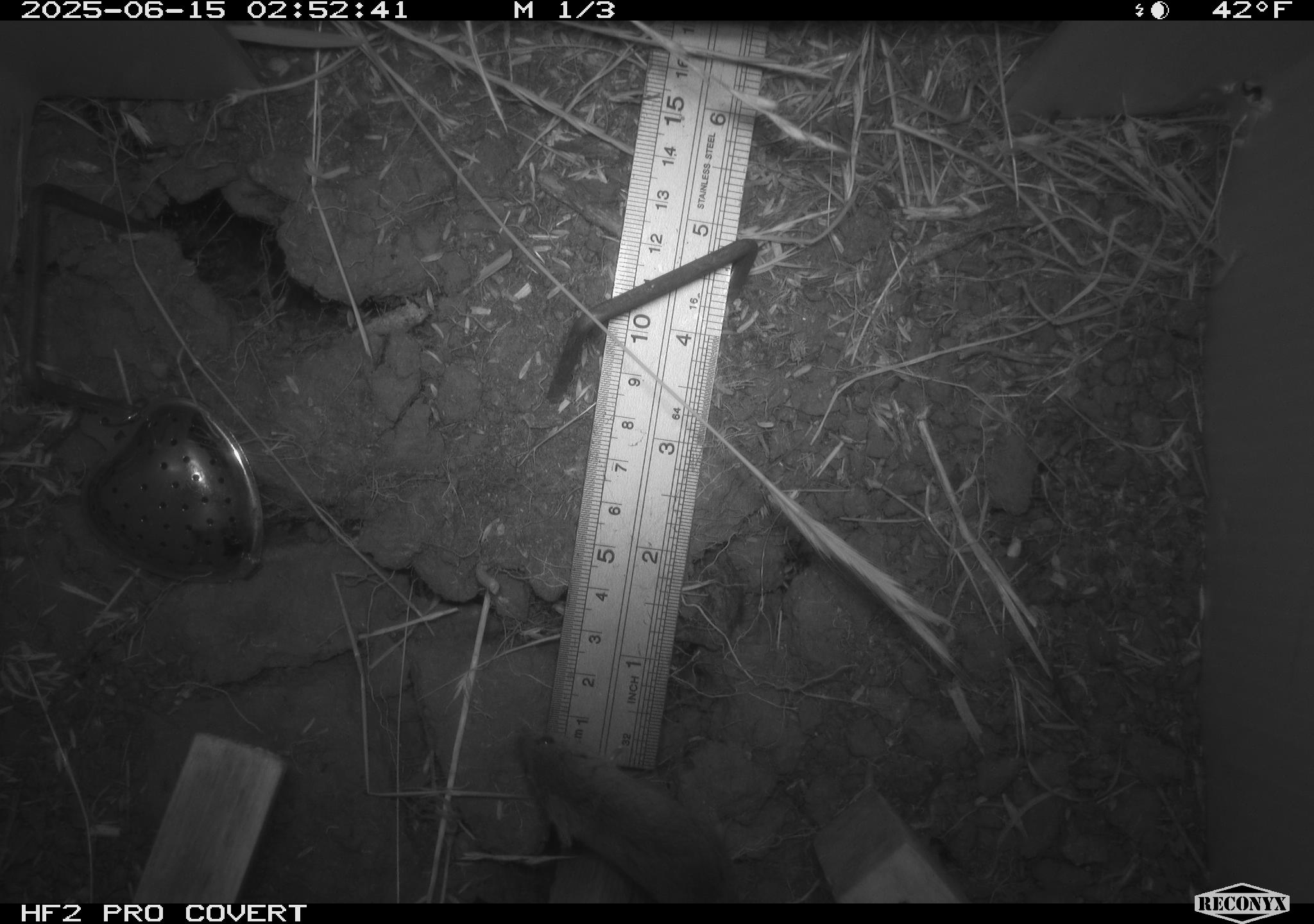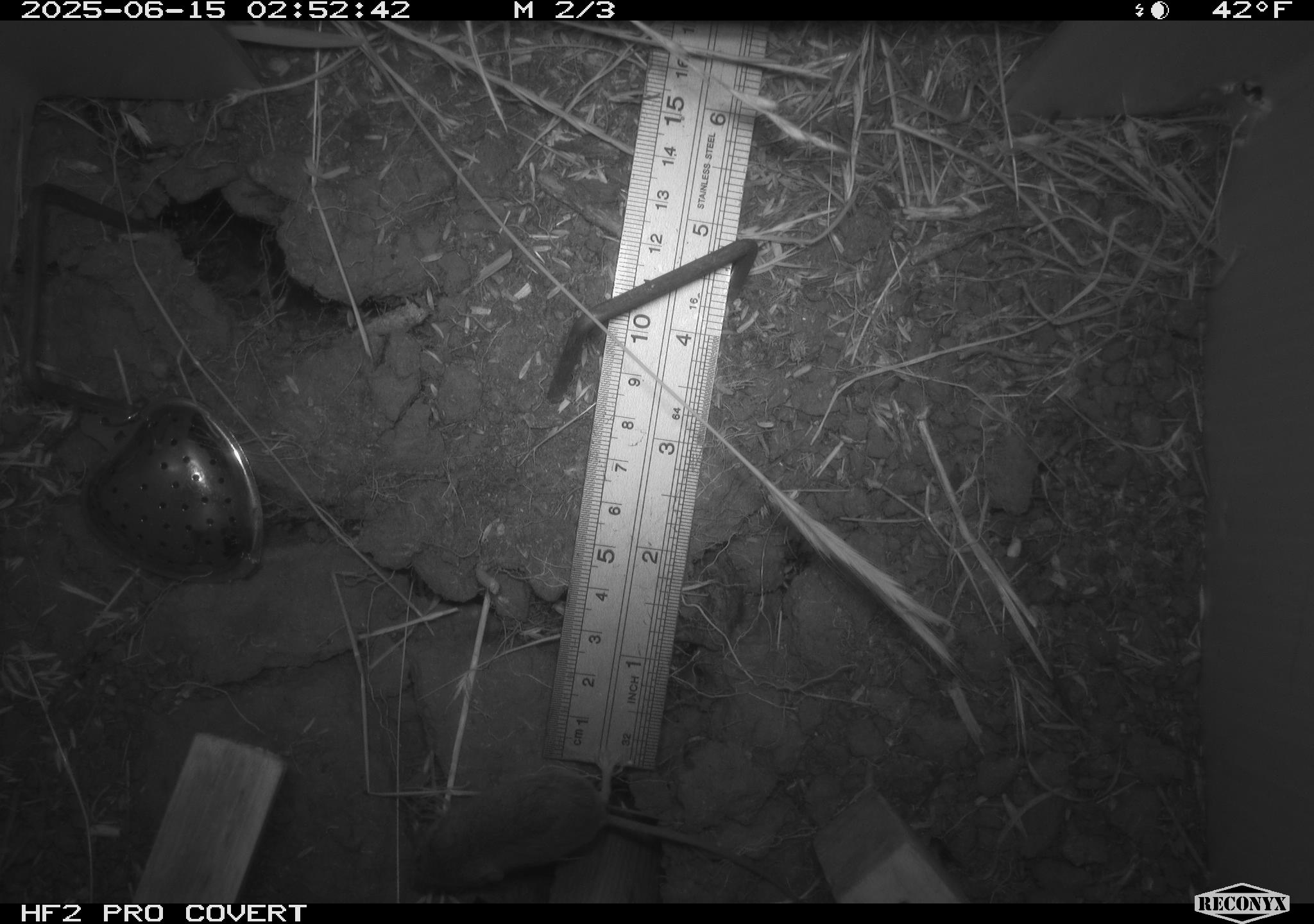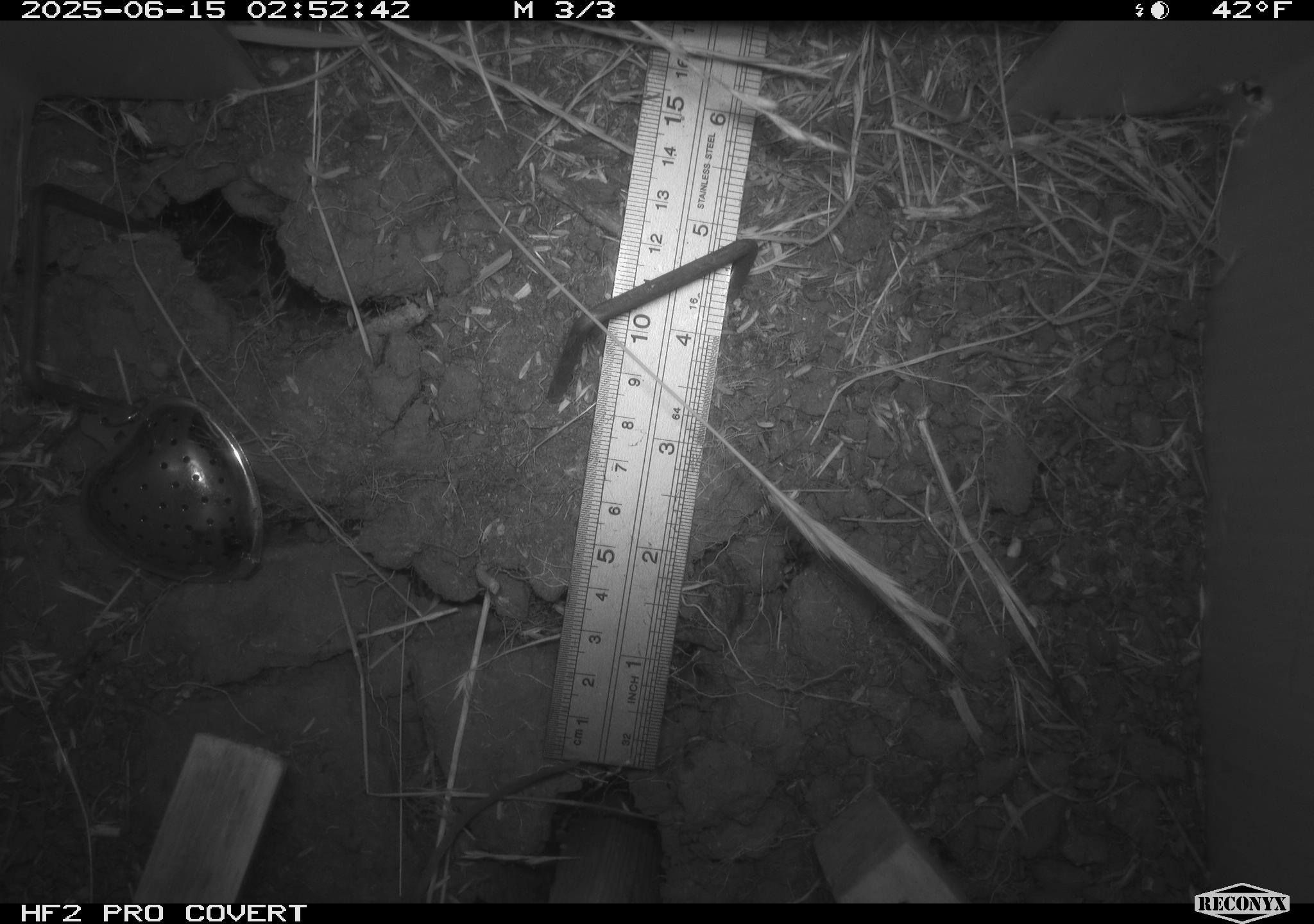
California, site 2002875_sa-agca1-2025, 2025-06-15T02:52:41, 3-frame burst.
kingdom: Animalia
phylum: Chordata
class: Mammalia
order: Rodentia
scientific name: Rodentia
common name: mouse species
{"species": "mouse species (Rodentia)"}